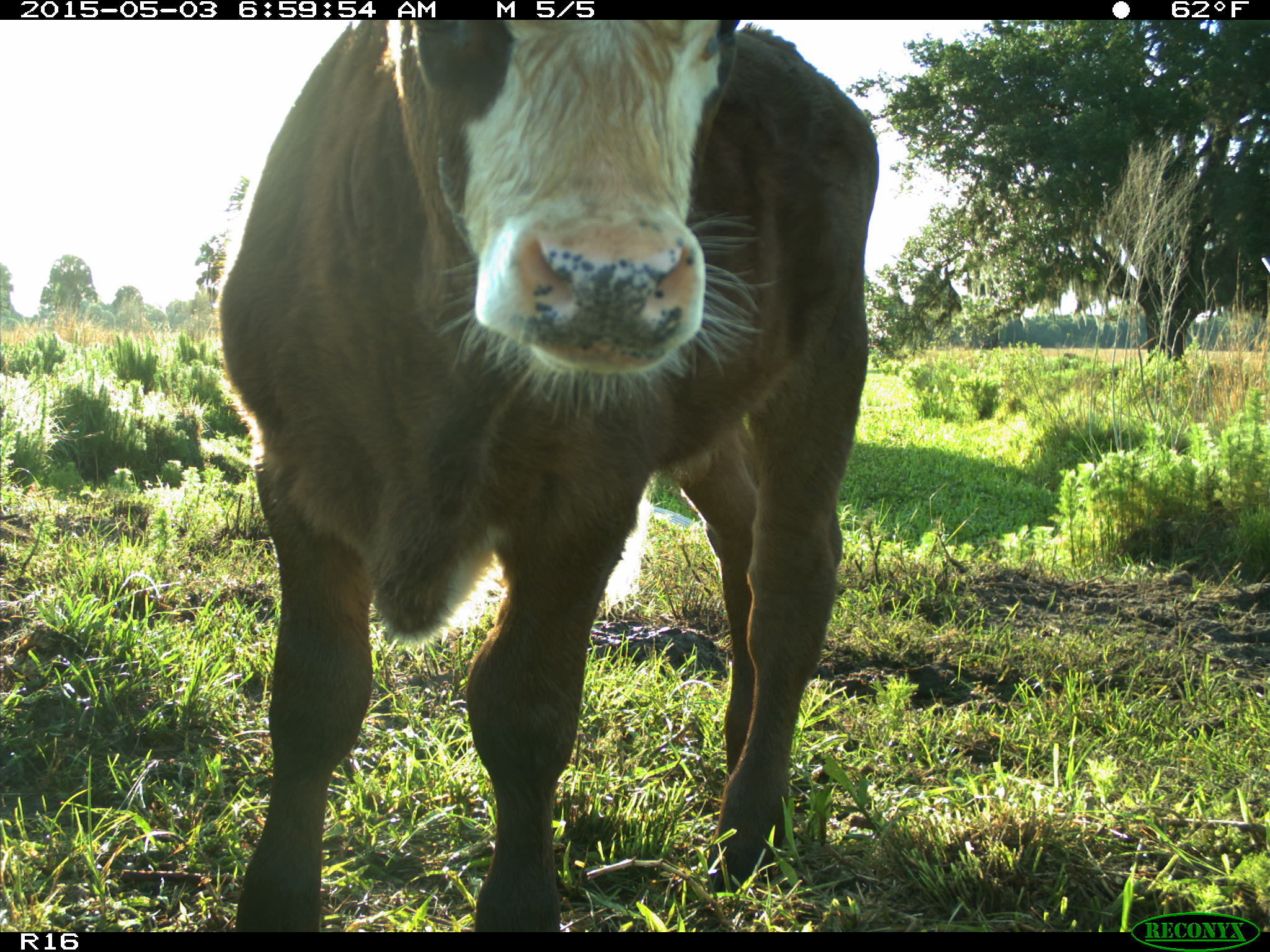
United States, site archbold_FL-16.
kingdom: Animalia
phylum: Chordata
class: Mammalia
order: Artiodactyla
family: Bovidae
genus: Bos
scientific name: Bos taurus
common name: domestic cow